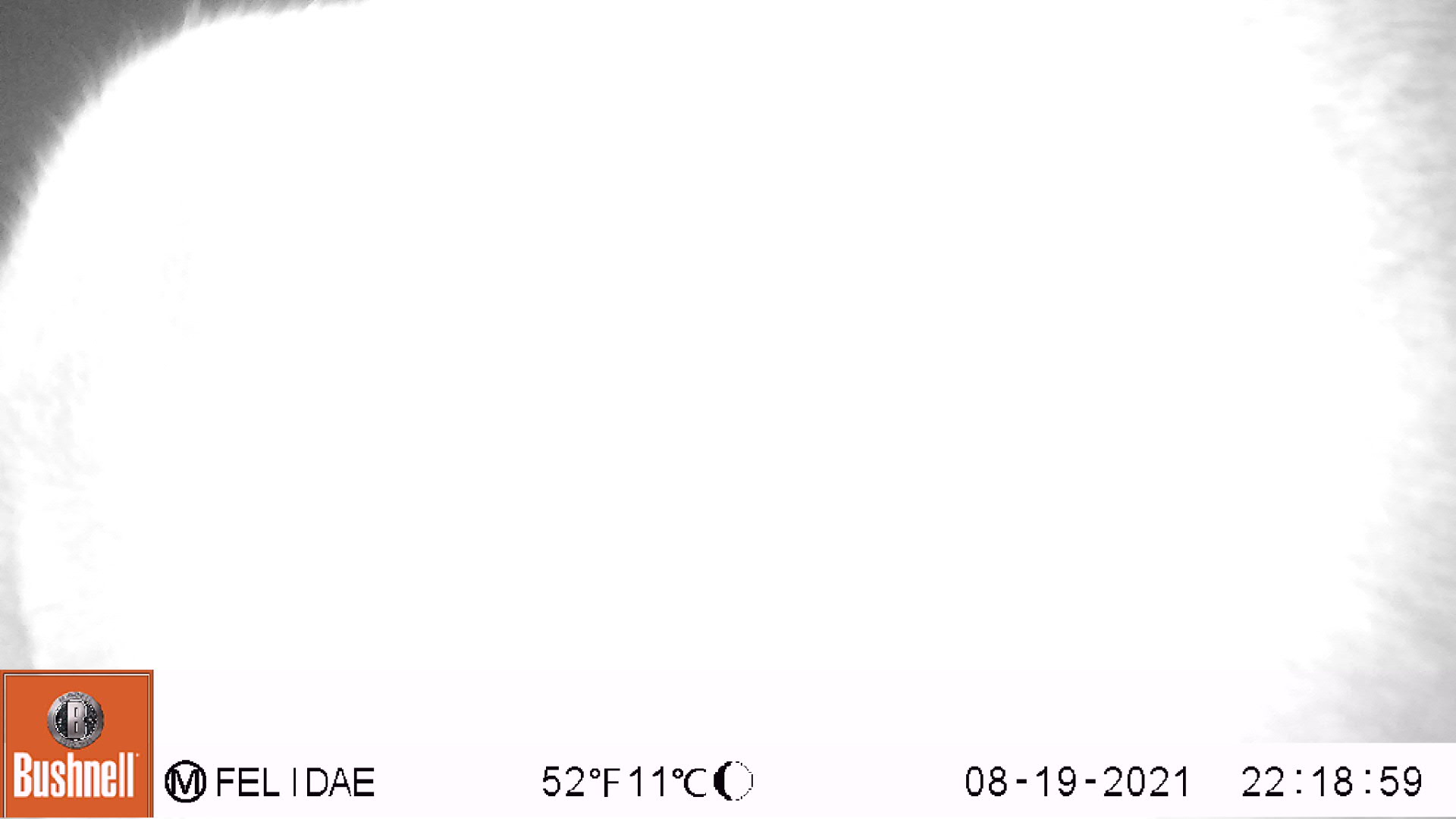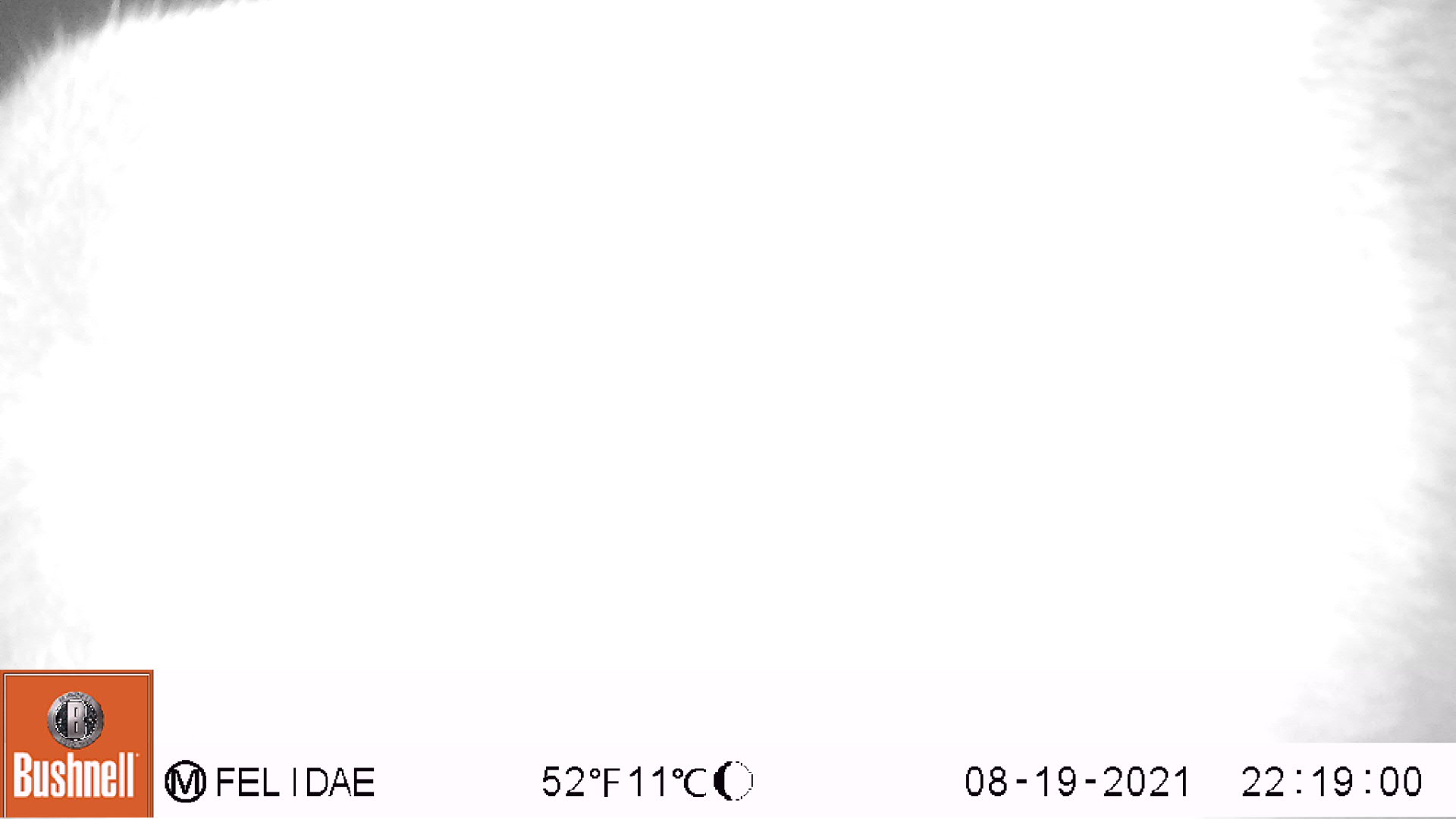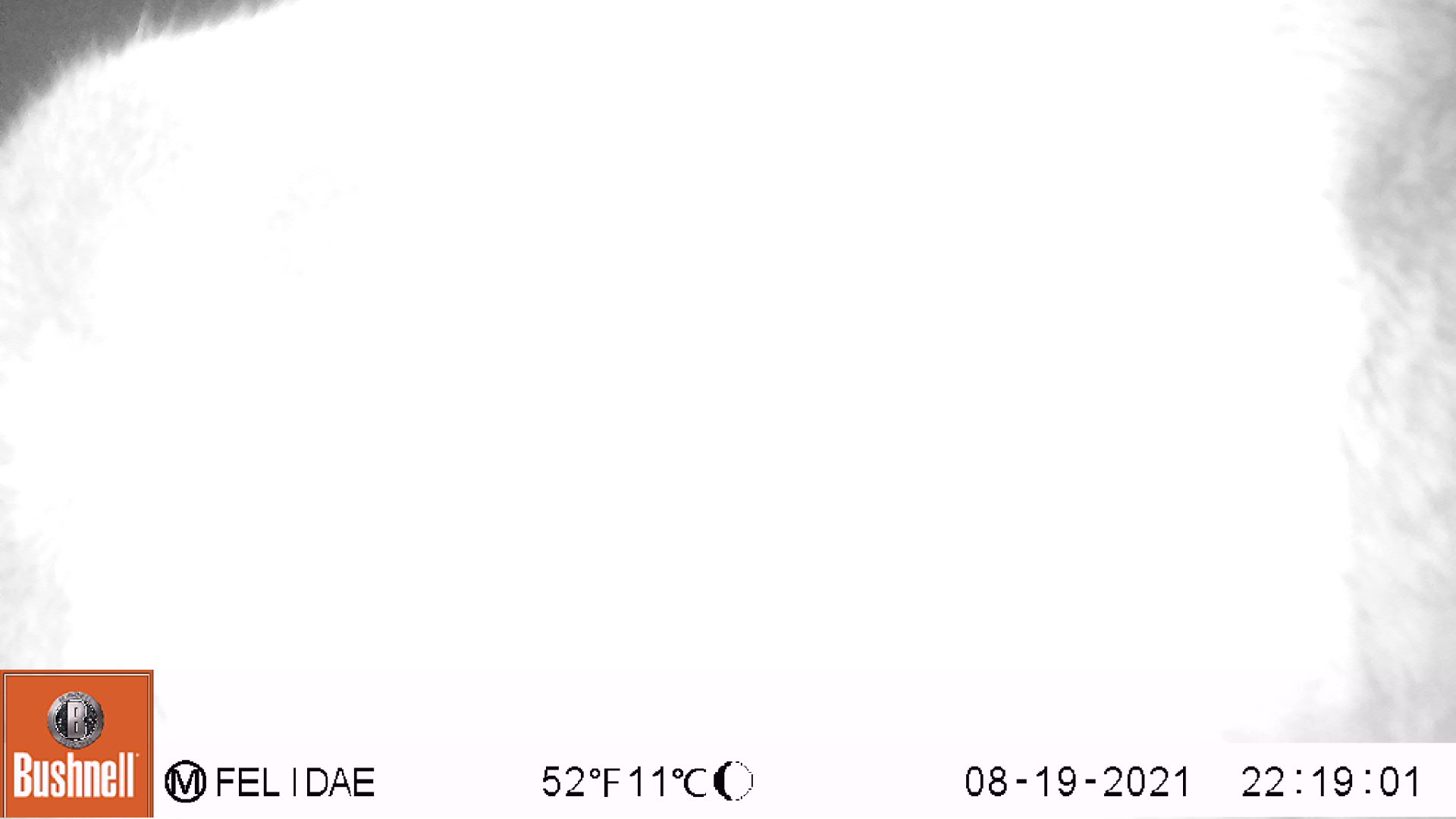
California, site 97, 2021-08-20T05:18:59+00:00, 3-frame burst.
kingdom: Animalia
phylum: Chordata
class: Mammalia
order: Artiodactyla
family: Cervidae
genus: Odocoileus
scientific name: Odocoileus hemionus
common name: mule deer